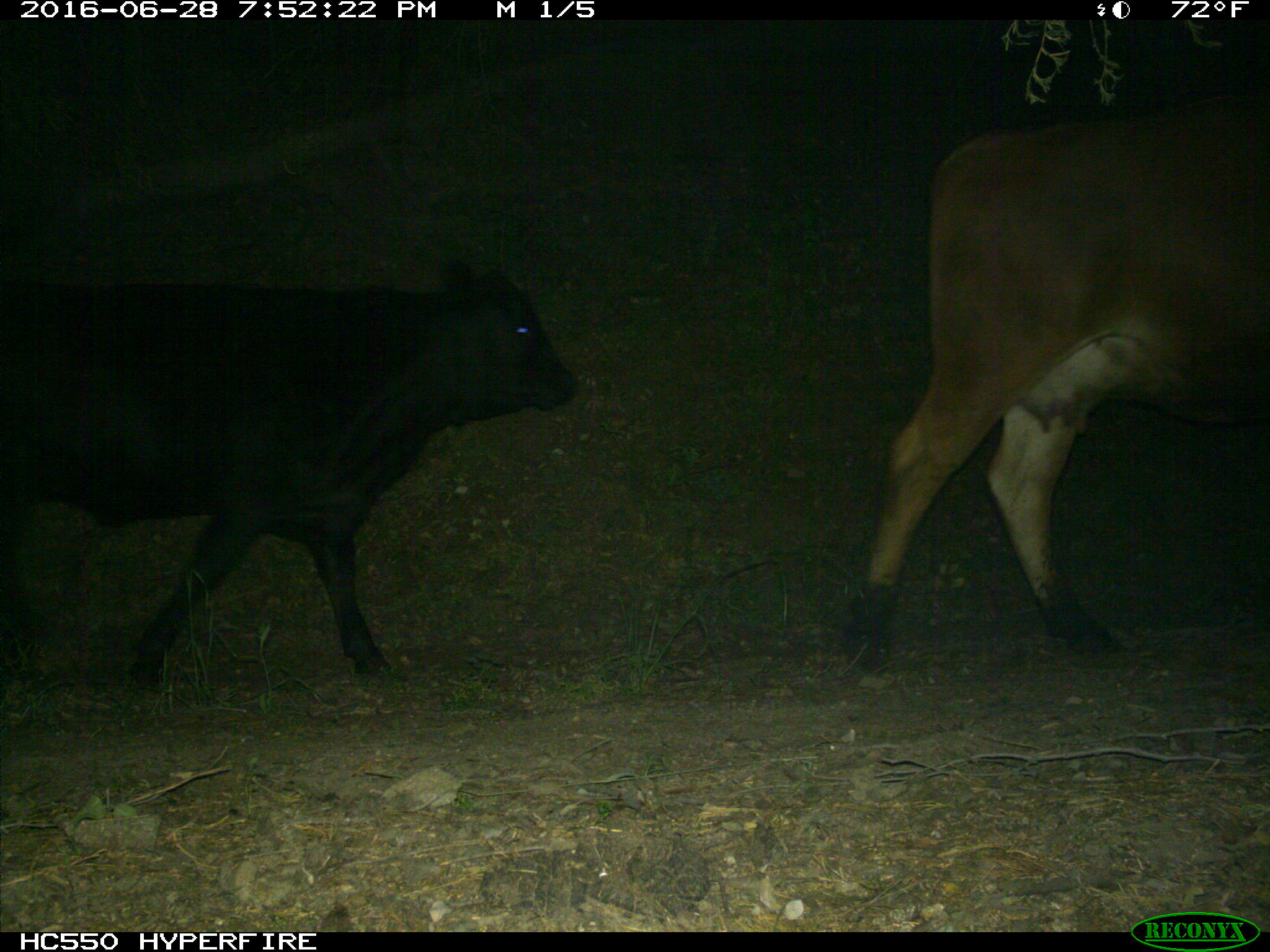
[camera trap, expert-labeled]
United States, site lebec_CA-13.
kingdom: Animalia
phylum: Chordata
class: Mammalia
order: Artiodactyla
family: Bovidae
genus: Bos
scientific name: Bos taurus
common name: domestic cow